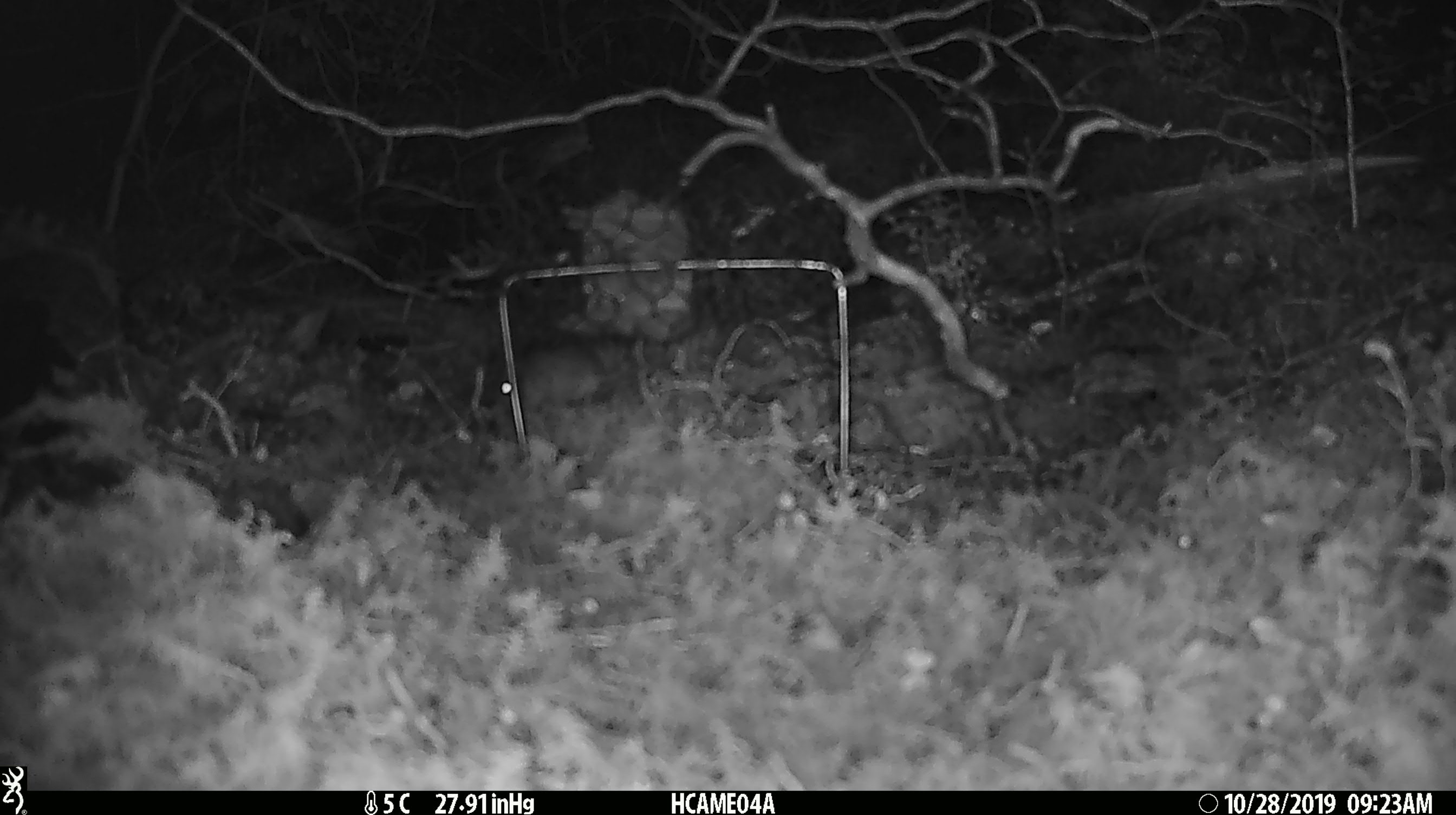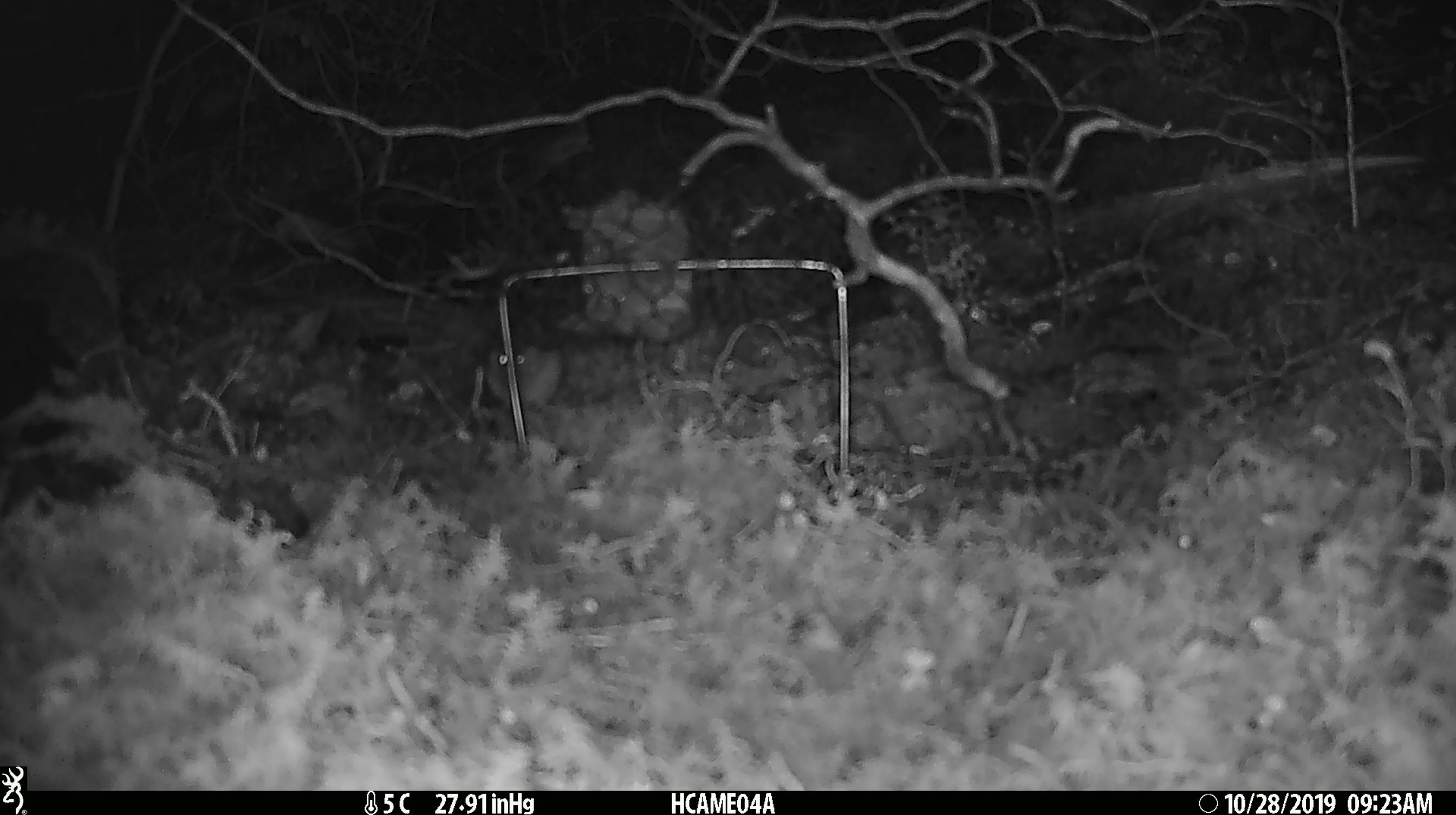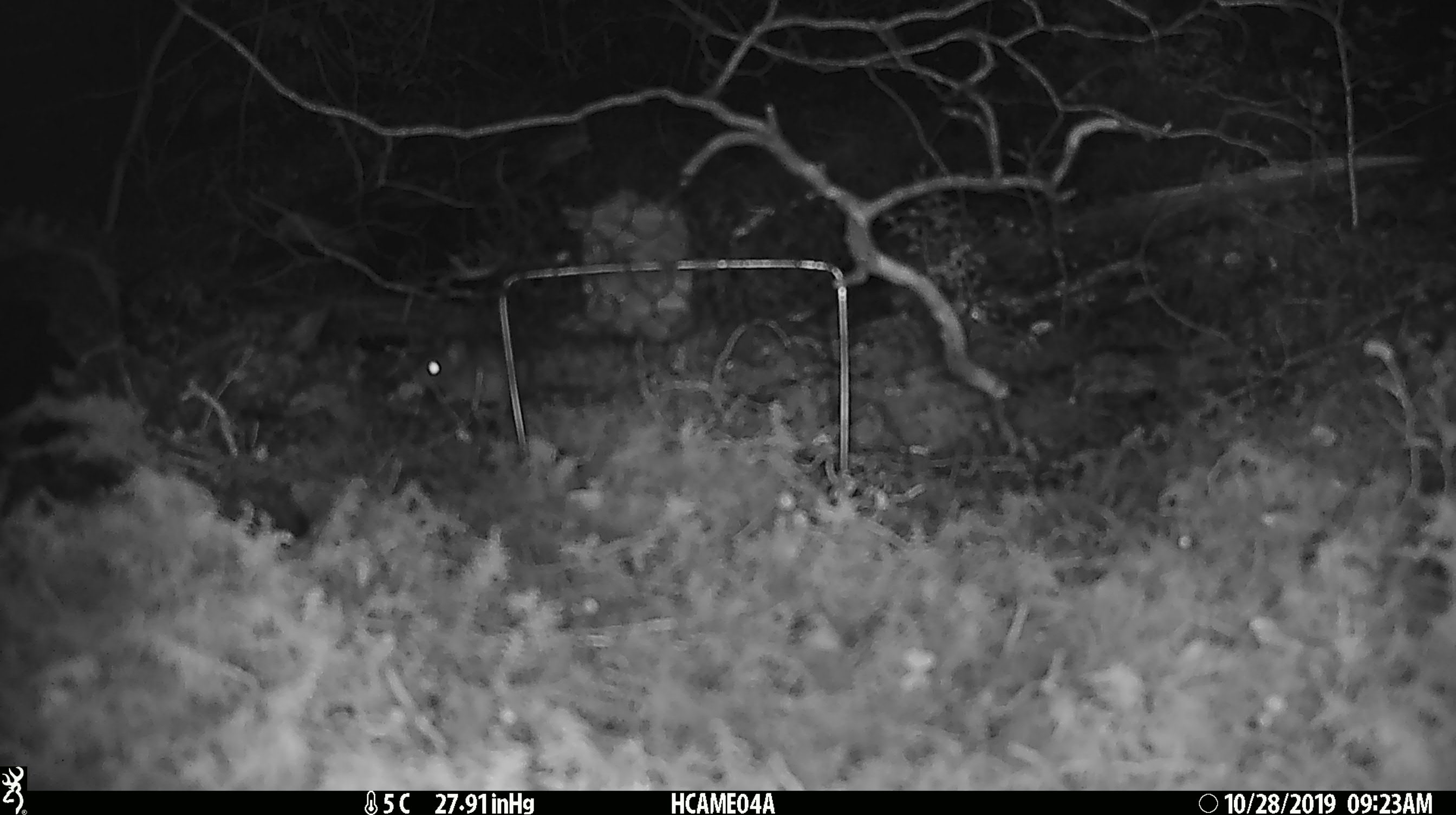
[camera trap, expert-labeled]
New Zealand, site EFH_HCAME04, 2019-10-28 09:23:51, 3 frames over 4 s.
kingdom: Animalia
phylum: Chordata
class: Mammalia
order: Rodentia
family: Muridae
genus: Mus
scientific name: Mus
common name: mouse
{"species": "mouse (Mus)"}